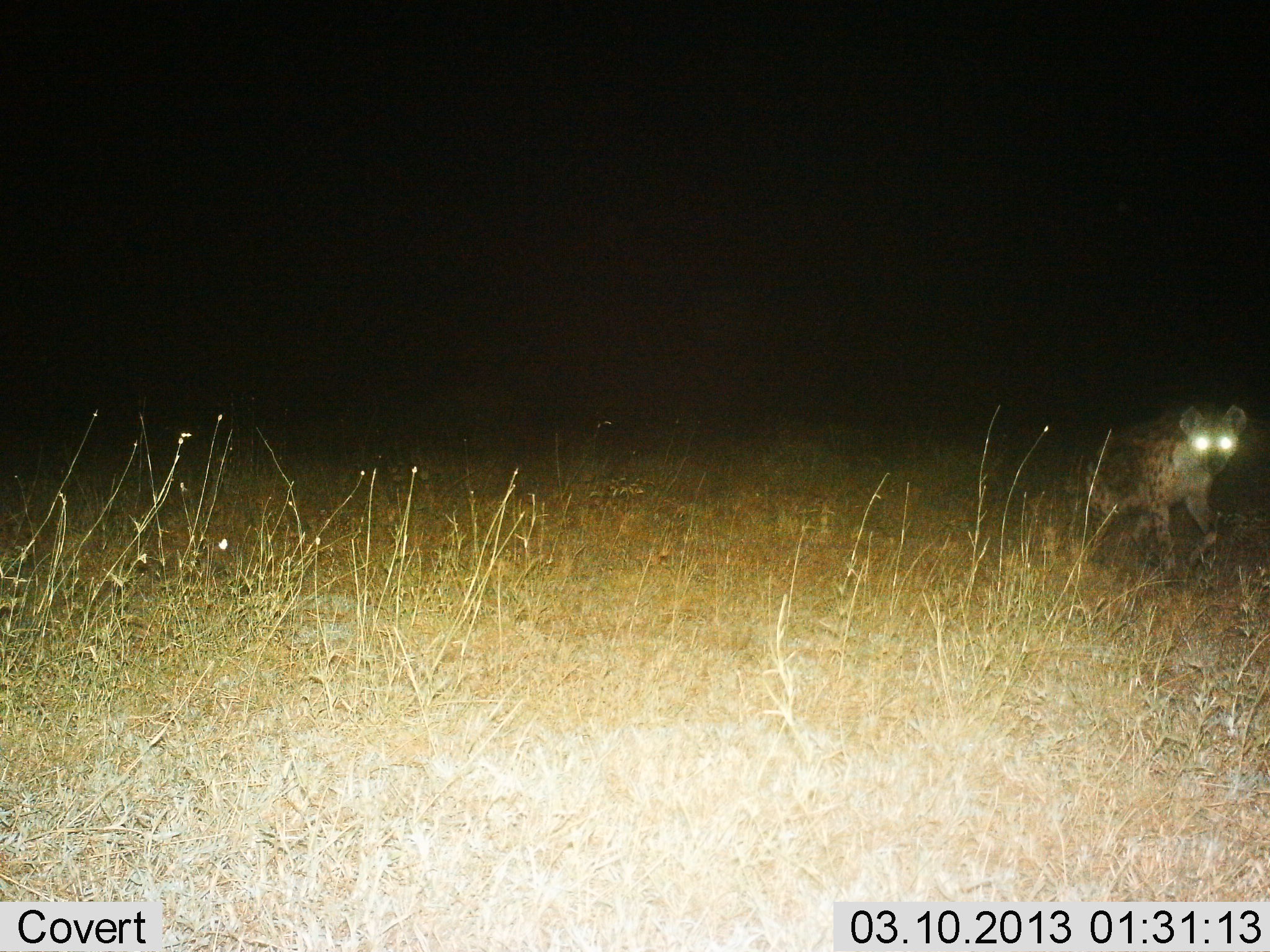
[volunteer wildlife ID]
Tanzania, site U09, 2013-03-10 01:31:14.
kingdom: Animalia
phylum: Chordata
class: Mammalia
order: Carnivora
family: Hyaenidae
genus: Crocuta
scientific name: Crocuta crocuta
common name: spotted hyena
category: hyenaspotted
Hyenaspotted (spotted hyena) (Crocuta crocuta), count 1. Behavior (volunteer vote fractions): standing 47%, resting 12%, moving 41%, interacting 0%. Young present (vote fraction): 0%. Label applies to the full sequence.